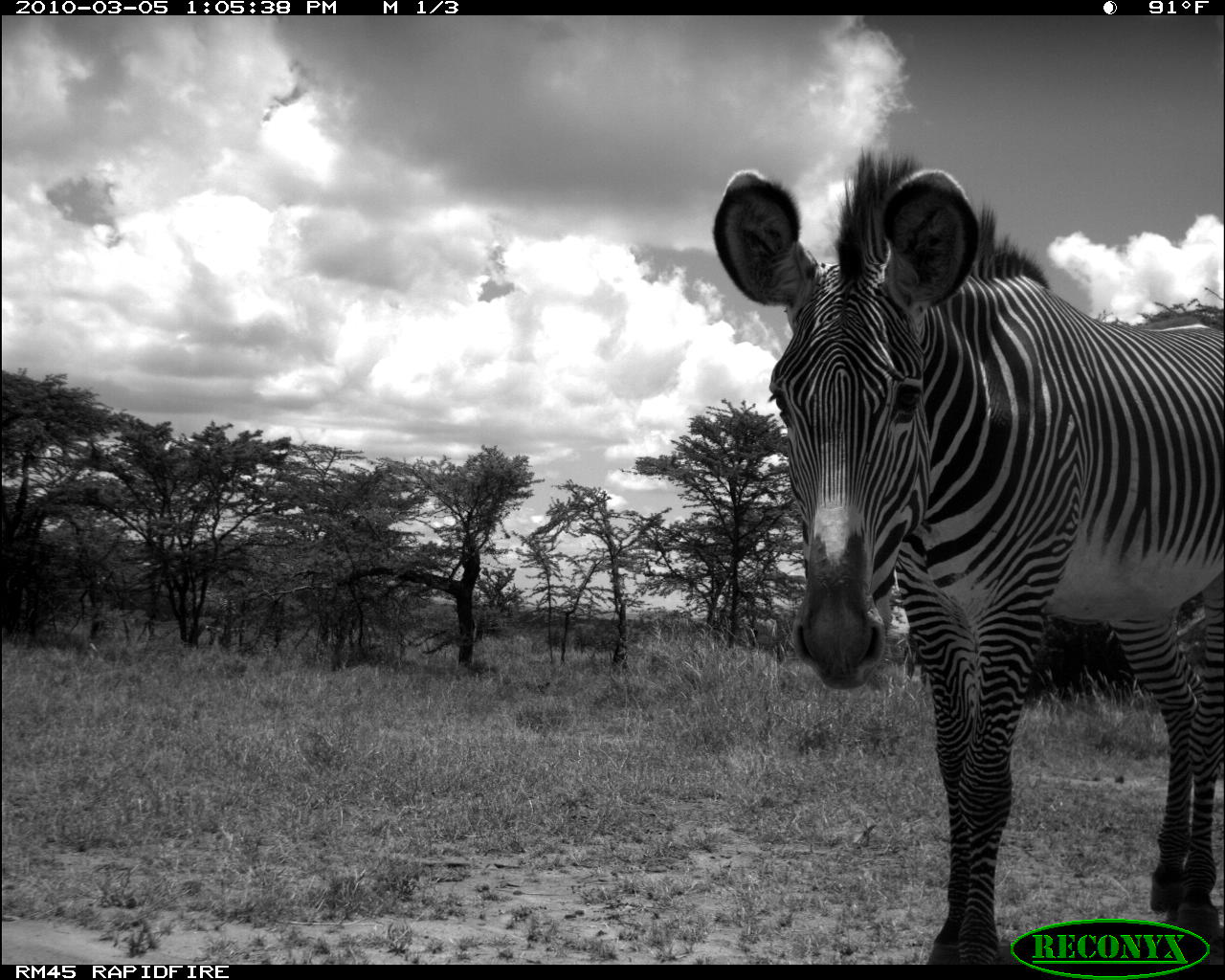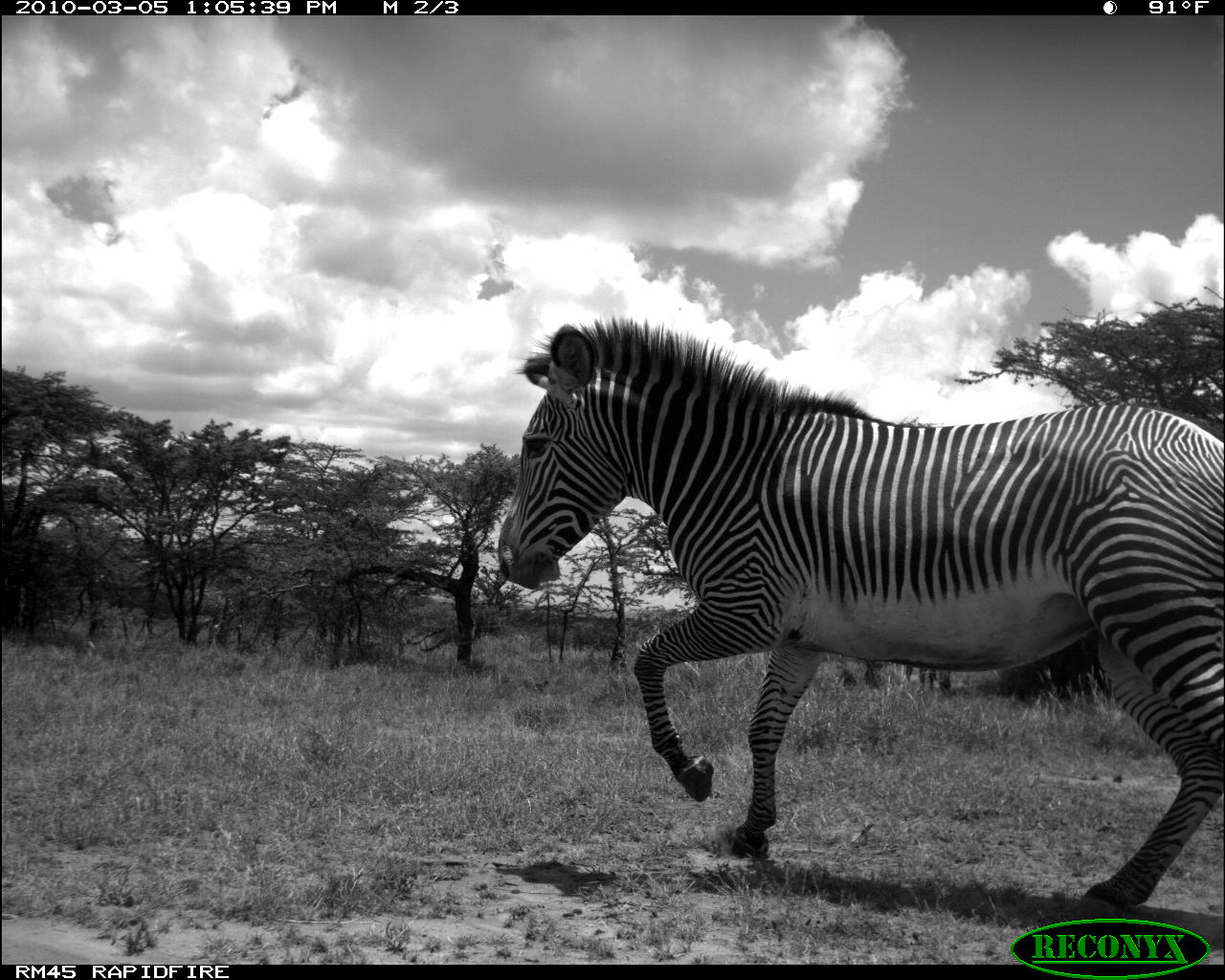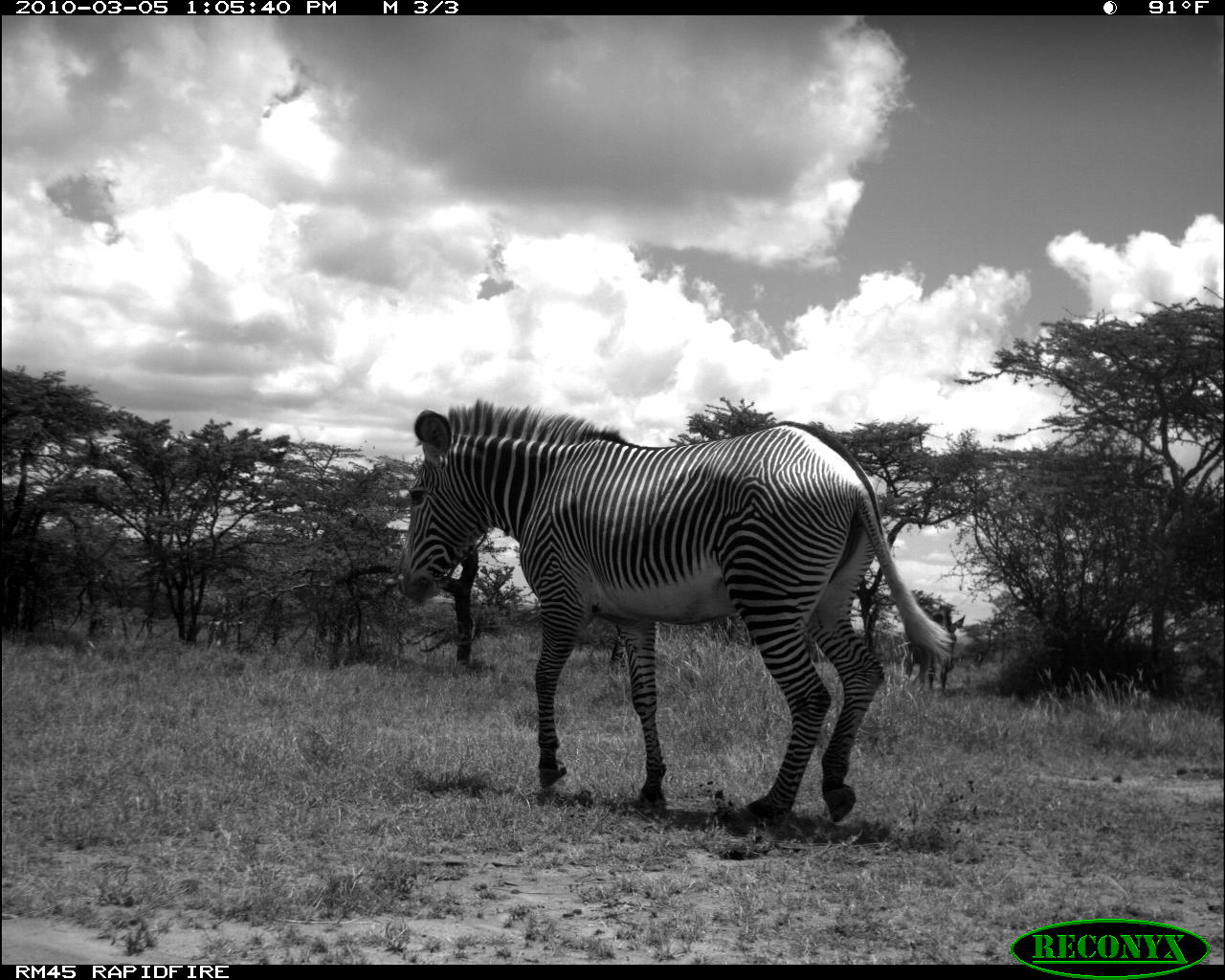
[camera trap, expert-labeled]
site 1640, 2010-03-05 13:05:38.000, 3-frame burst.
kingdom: Animalia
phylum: Chordata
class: Mammalia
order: Perissodactyla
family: Equidae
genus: Equus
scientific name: Equus grevyi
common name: grévy's zebra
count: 1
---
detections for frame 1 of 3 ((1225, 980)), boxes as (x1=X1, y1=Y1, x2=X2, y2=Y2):
equus grevyi: (x1=707, y1=143, x2=1225, y2=962)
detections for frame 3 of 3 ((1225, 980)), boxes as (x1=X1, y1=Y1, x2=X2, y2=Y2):
equus grevyi: (x1=392, y1=392, x2=956, y2=828)